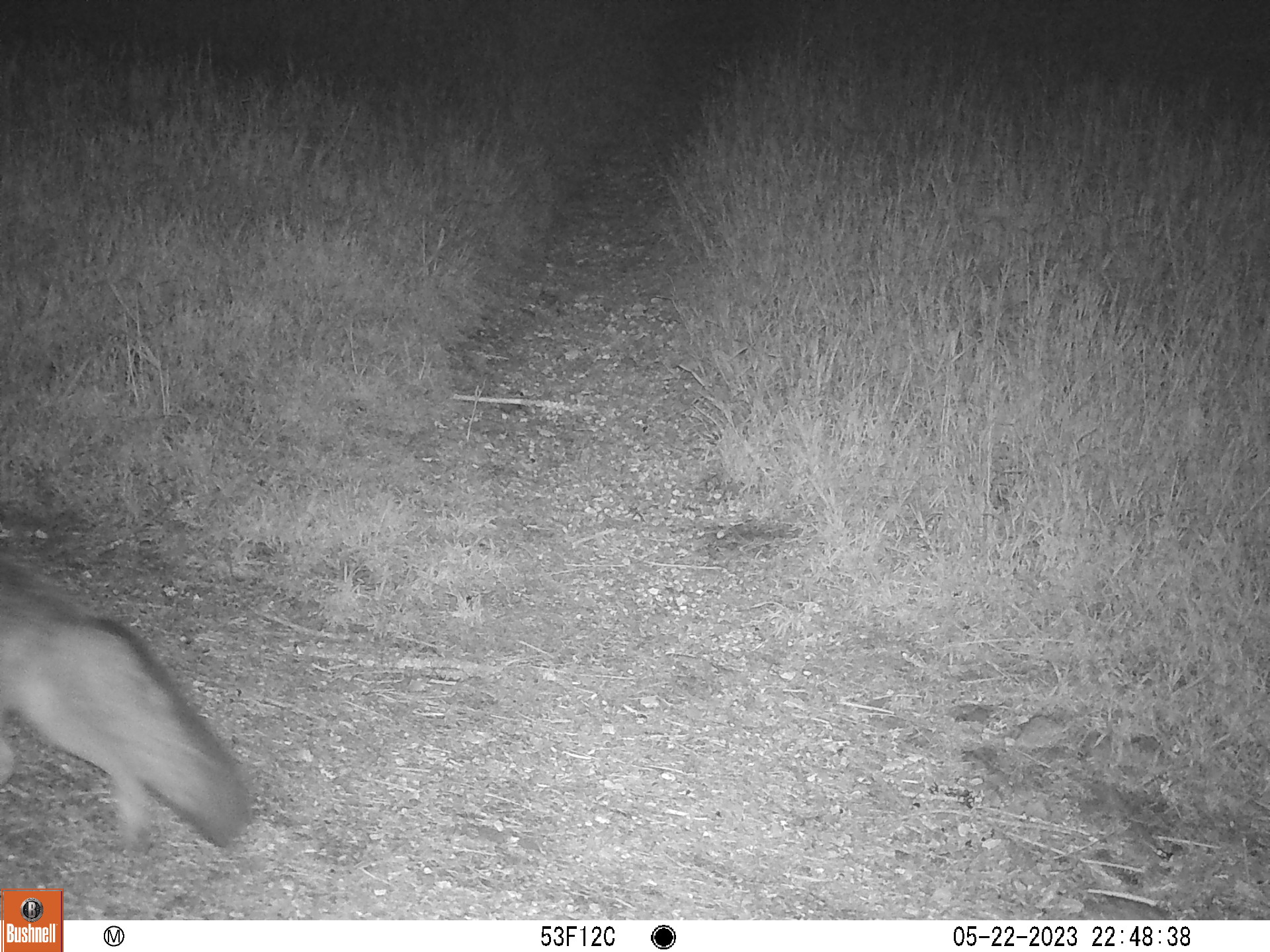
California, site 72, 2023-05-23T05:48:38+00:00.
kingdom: Animalia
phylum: Chordata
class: Mammalia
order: Carnivora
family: Canidae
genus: Urocyon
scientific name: Urocyon cinereoargenteus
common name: gray fox